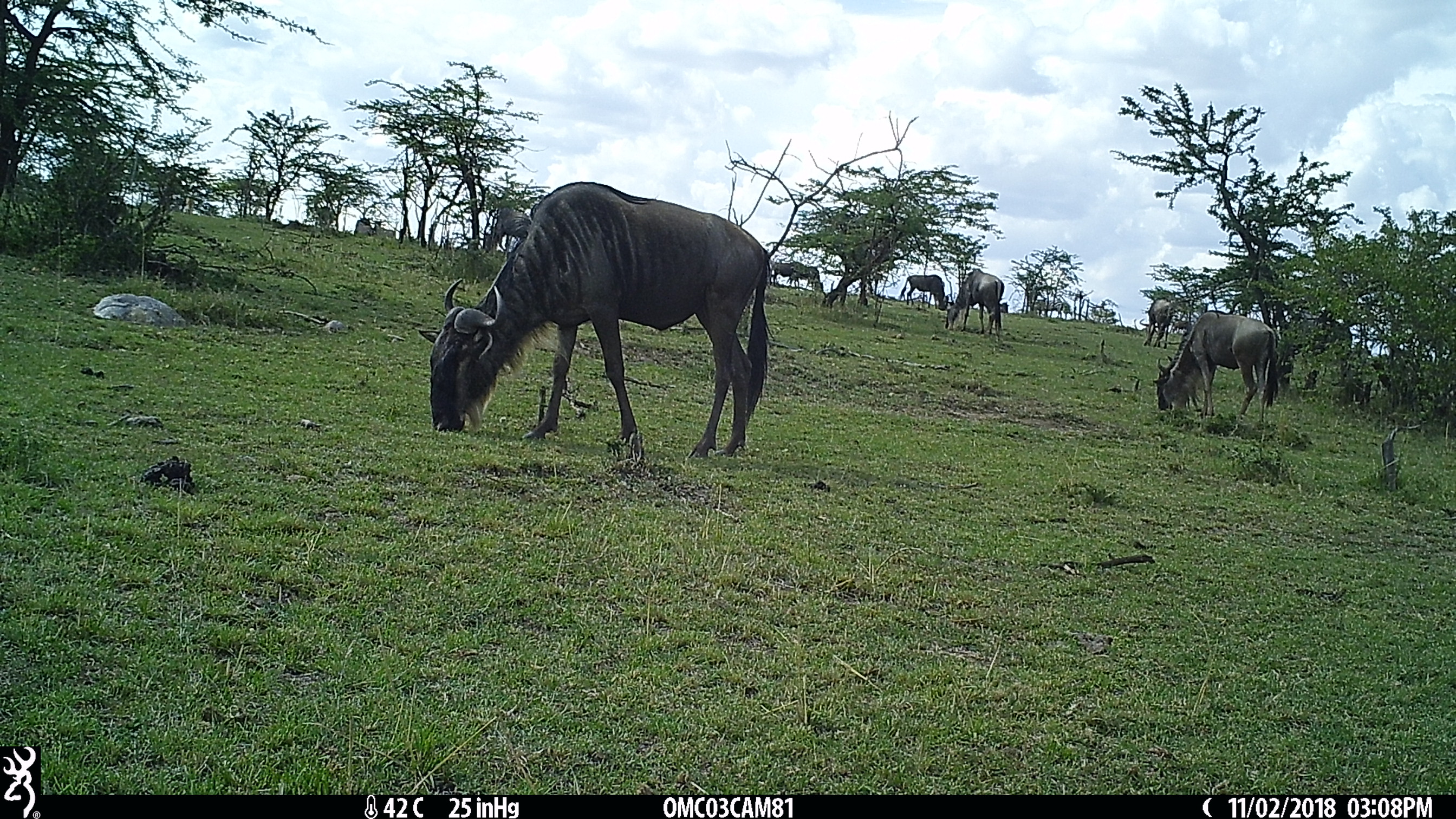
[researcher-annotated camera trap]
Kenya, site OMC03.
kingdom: Animalia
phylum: Chordata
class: Mammalia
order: Artiodactyla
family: Bovidae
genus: Connochaetes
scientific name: Connochaetes taurinus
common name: blue wildebeest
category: wildebeest